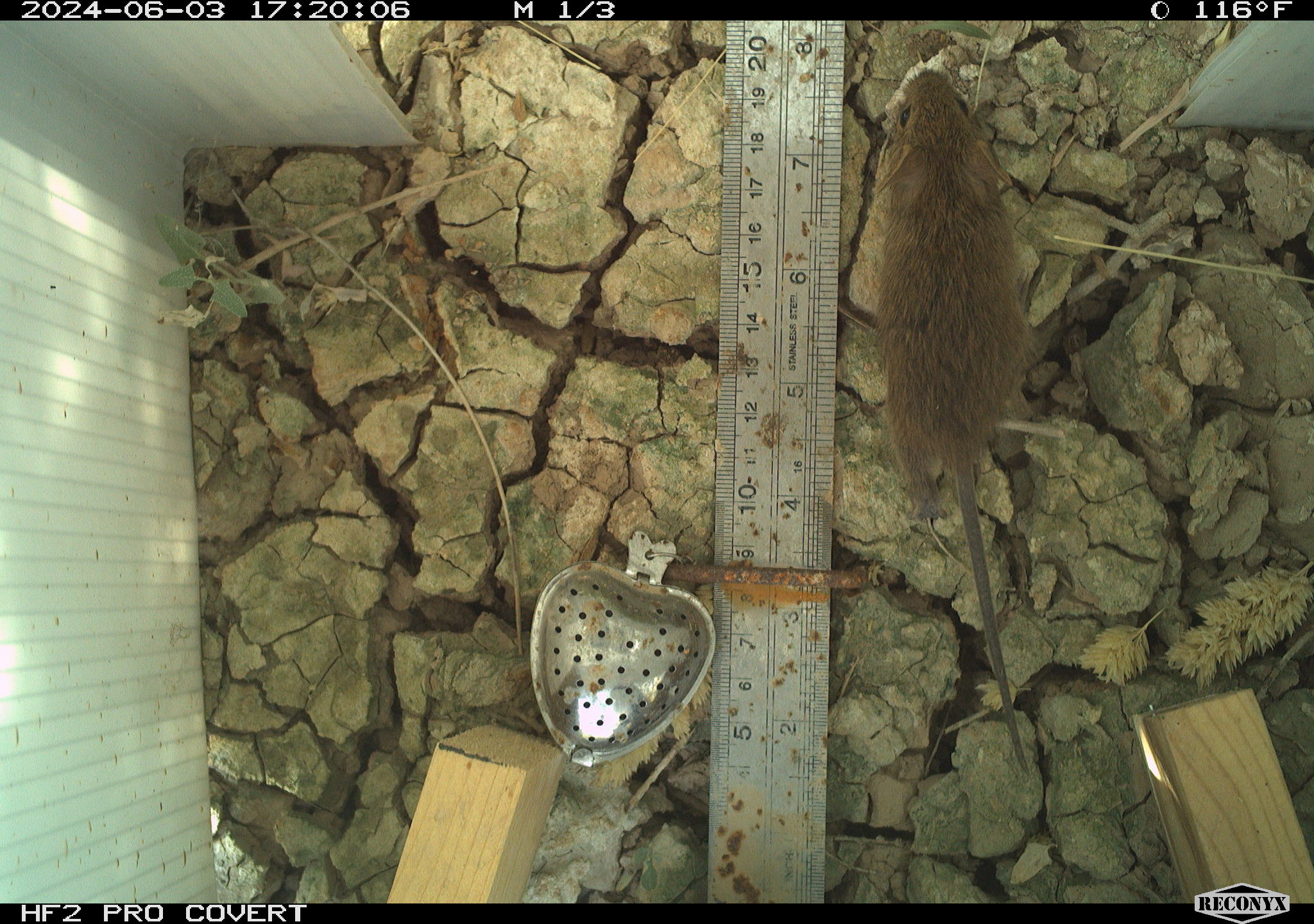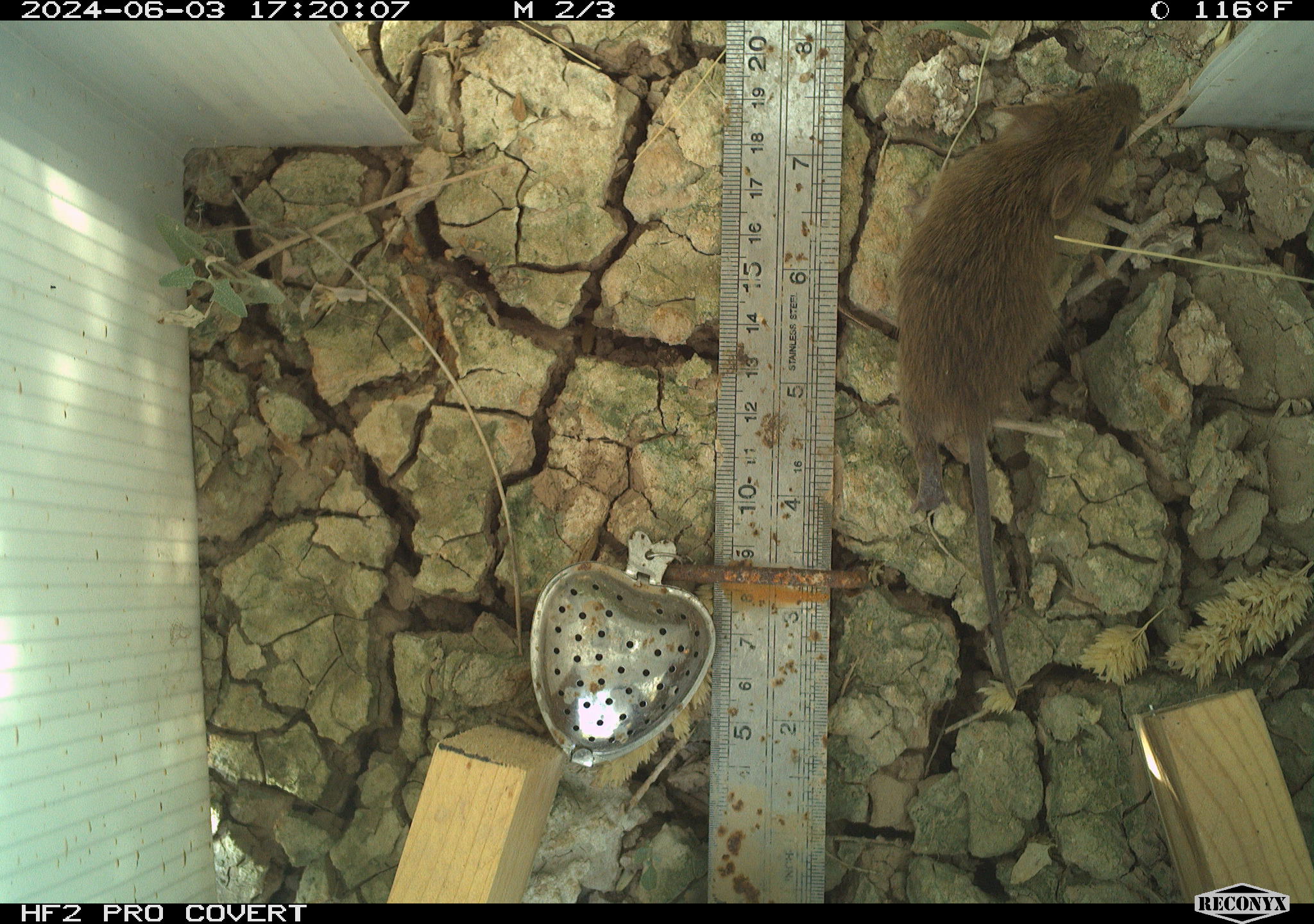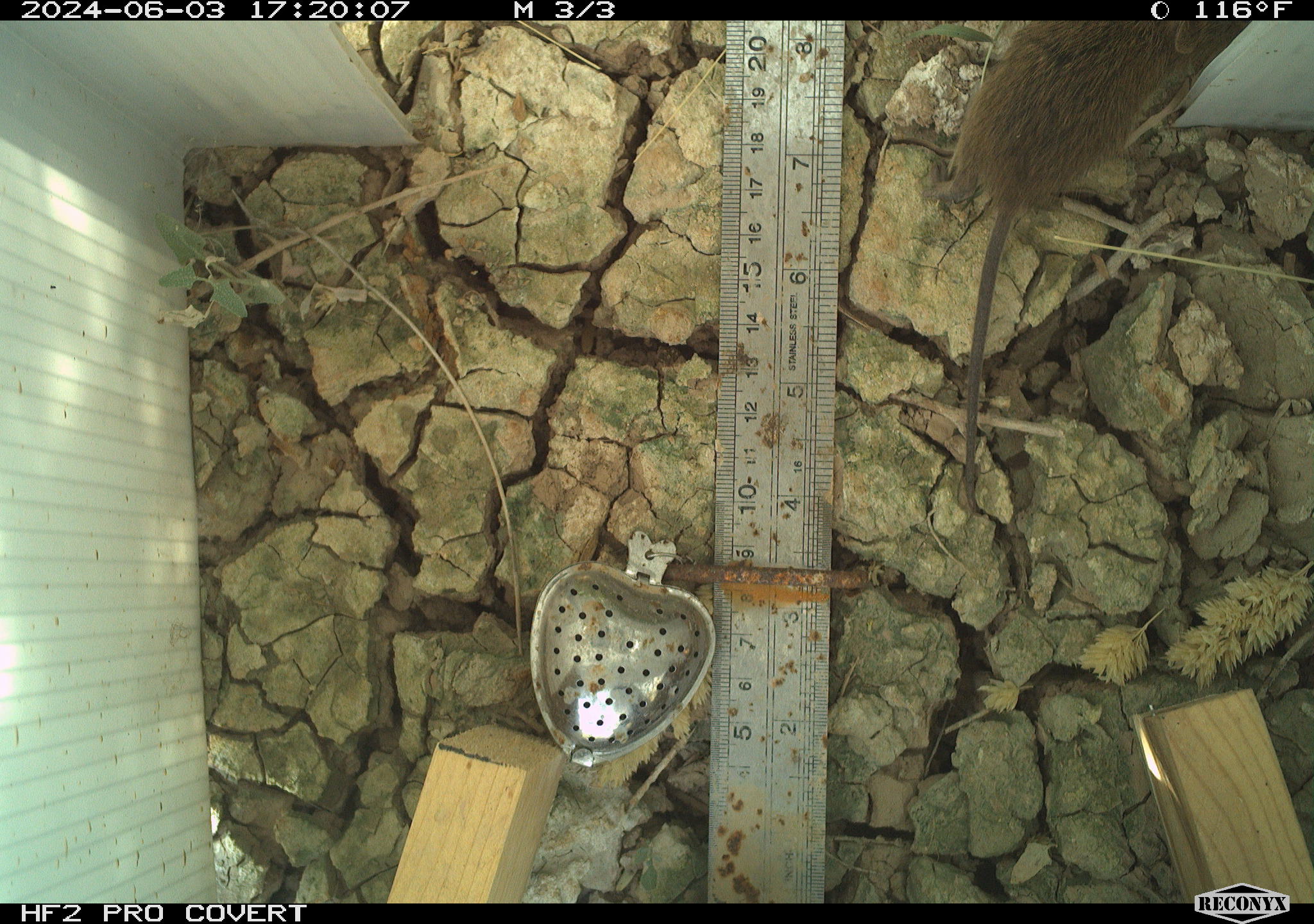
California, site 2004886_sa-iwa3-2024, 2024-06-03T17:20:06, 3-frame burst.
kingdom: Animalia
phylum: Chordata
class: Mammalia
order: Rodentia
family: Cricetidae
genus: Sigmodon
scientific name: Sigmodon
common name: cotton rat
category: sigmodon species